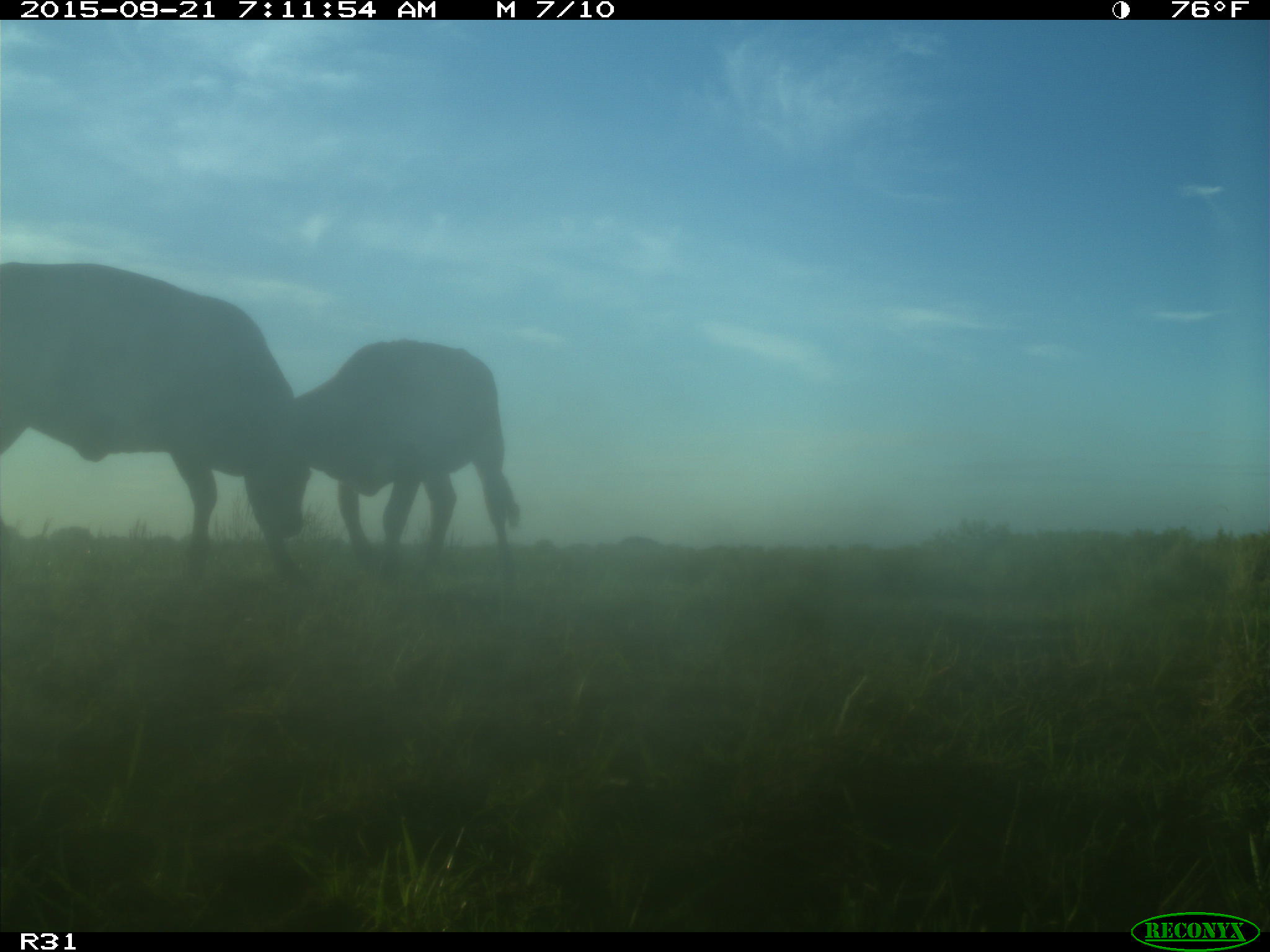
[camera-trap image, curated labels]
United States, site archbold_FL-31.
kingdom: Animalia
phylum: Chordata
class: Mammalia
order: Artiodactyla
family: Bovidae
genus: Bos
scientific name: Bos taurus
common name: domestic cow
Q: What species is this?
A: Bos taurus (domestic cow).